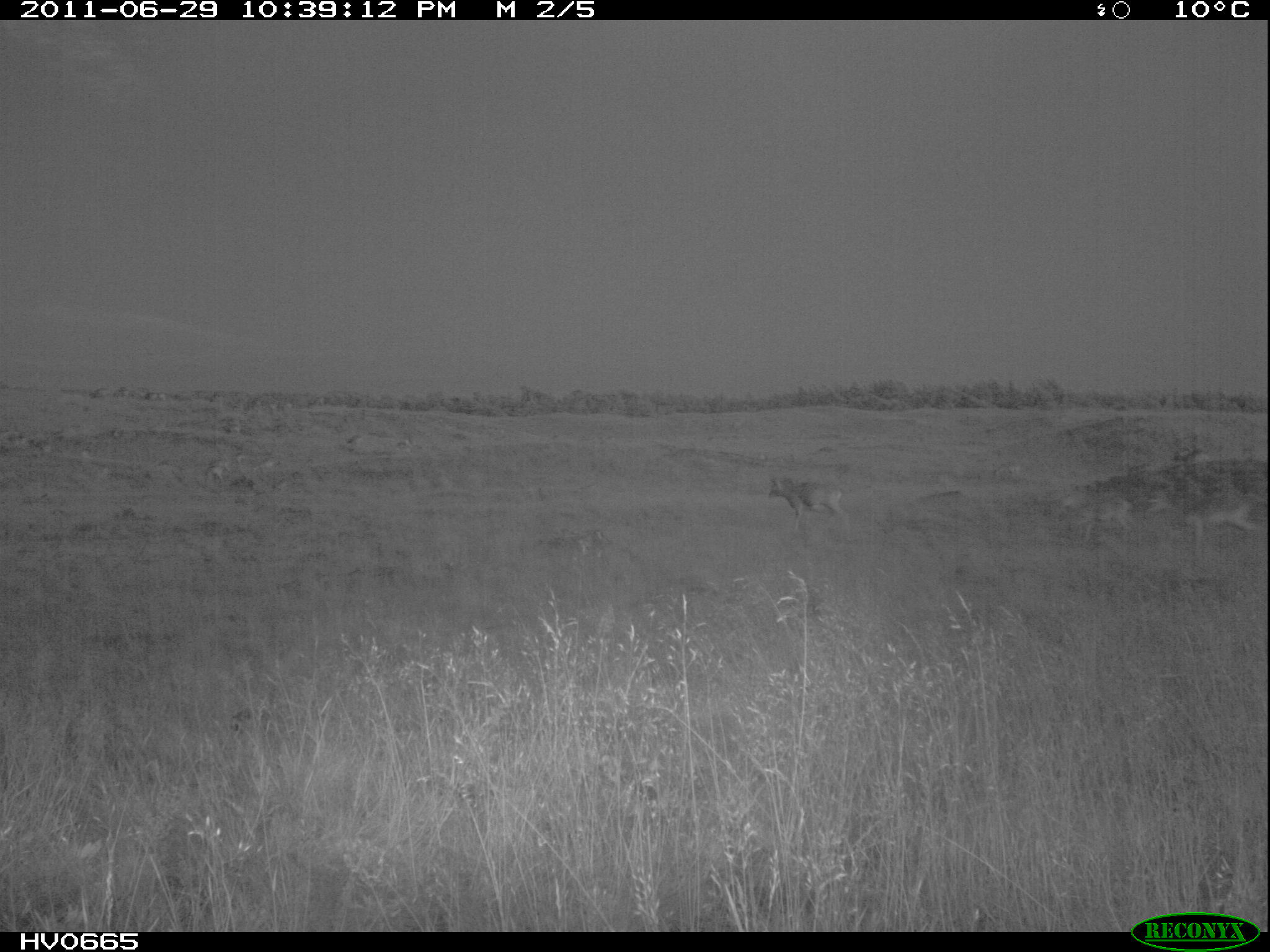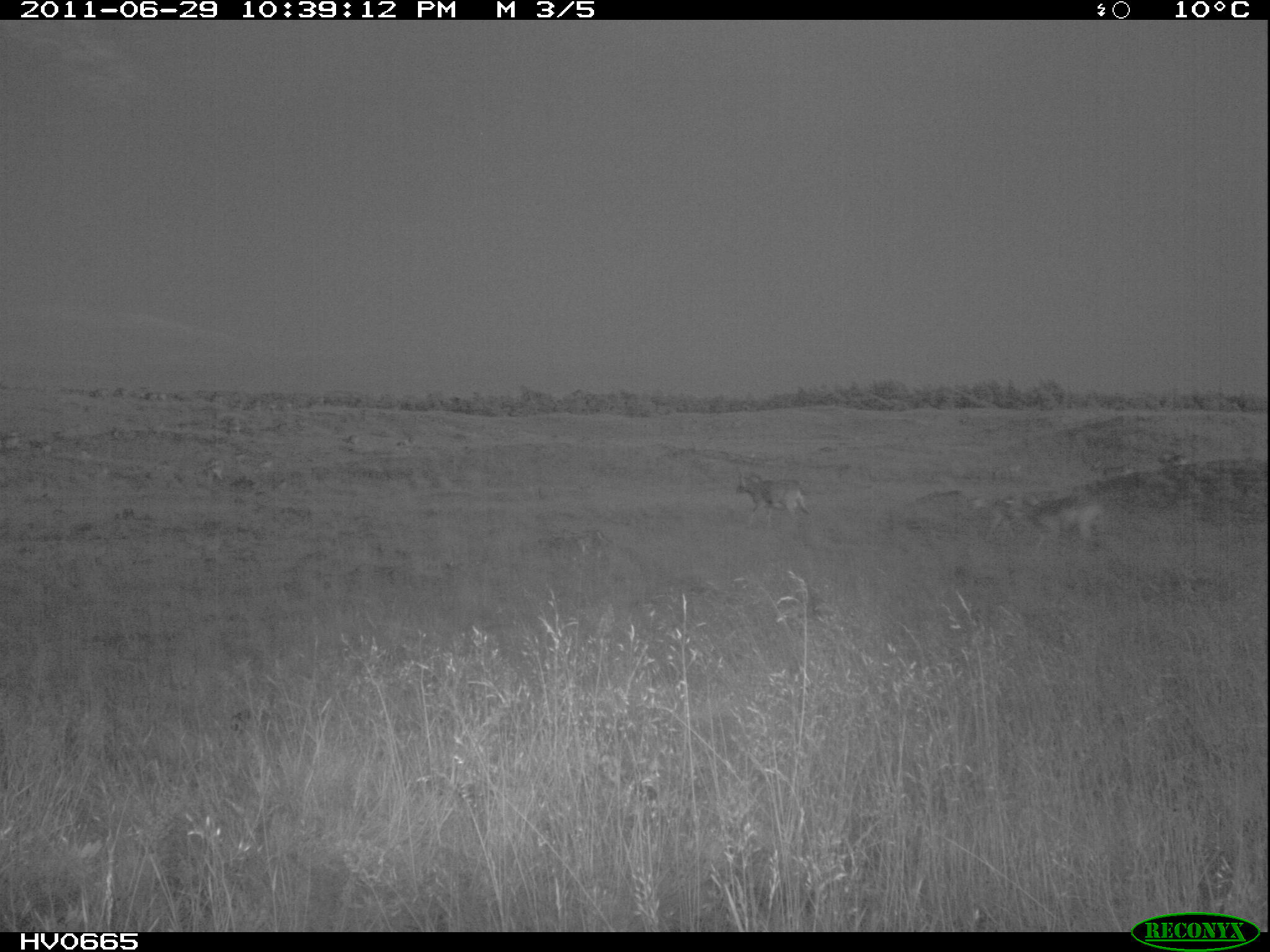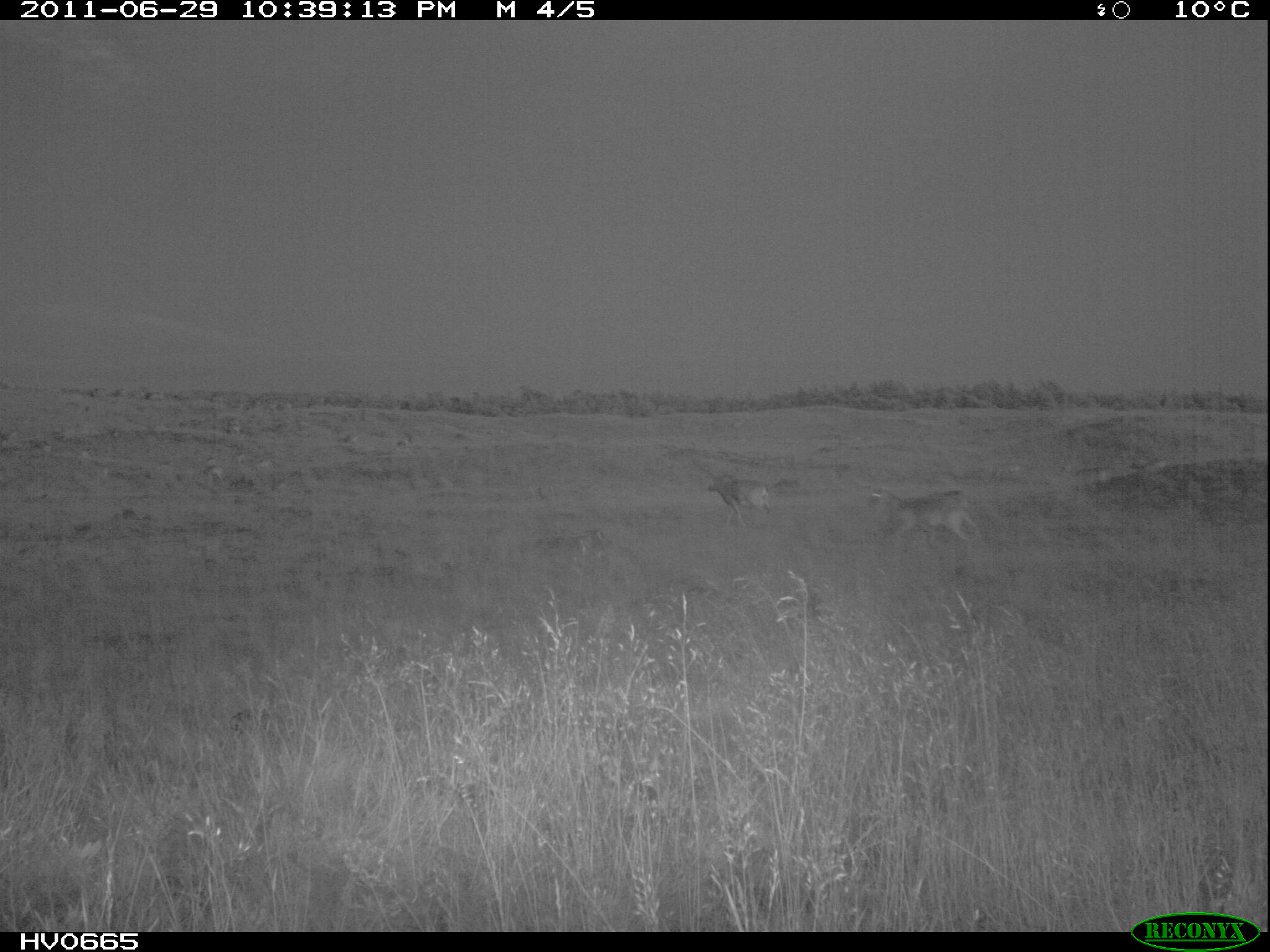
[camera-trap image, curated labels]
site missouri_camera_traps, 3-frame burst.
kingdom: Animalia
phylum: Chordata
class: Mammalia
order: Artiodactyla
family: Bovidae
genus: Ovis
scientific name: Ovis ammon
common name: mouflon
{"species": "mouflon (Ovis ammon)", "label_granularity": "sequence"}